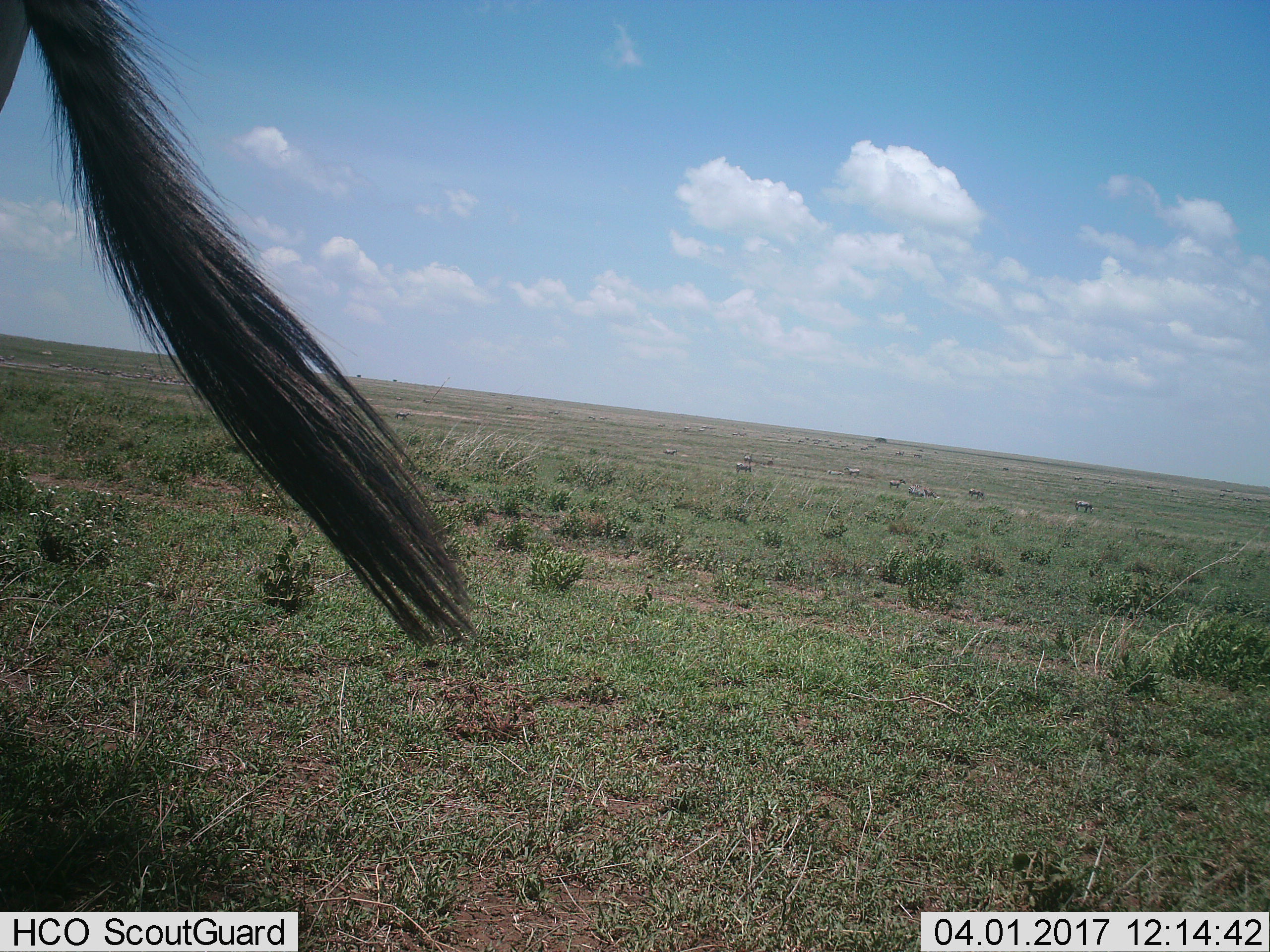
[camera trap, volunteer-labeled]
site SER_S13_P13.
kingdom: Animalia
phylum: Chordata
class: Mammalia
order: Artiodactyla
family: Bovidae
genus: Connochaetes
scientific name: Connochaetes taurinus taurinus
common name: blue wildebeest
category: wildebeestblue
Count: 1.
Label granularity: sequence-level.